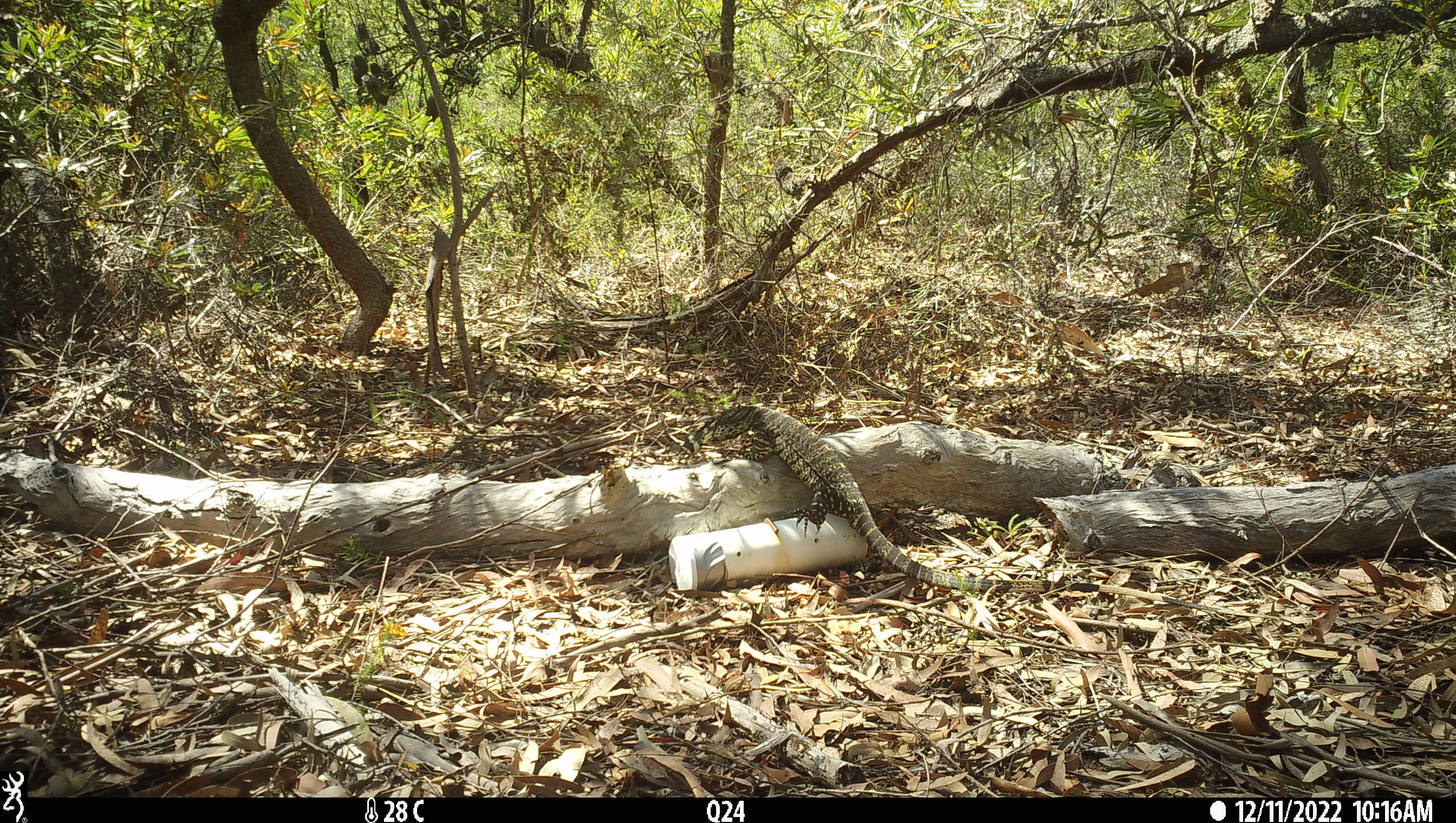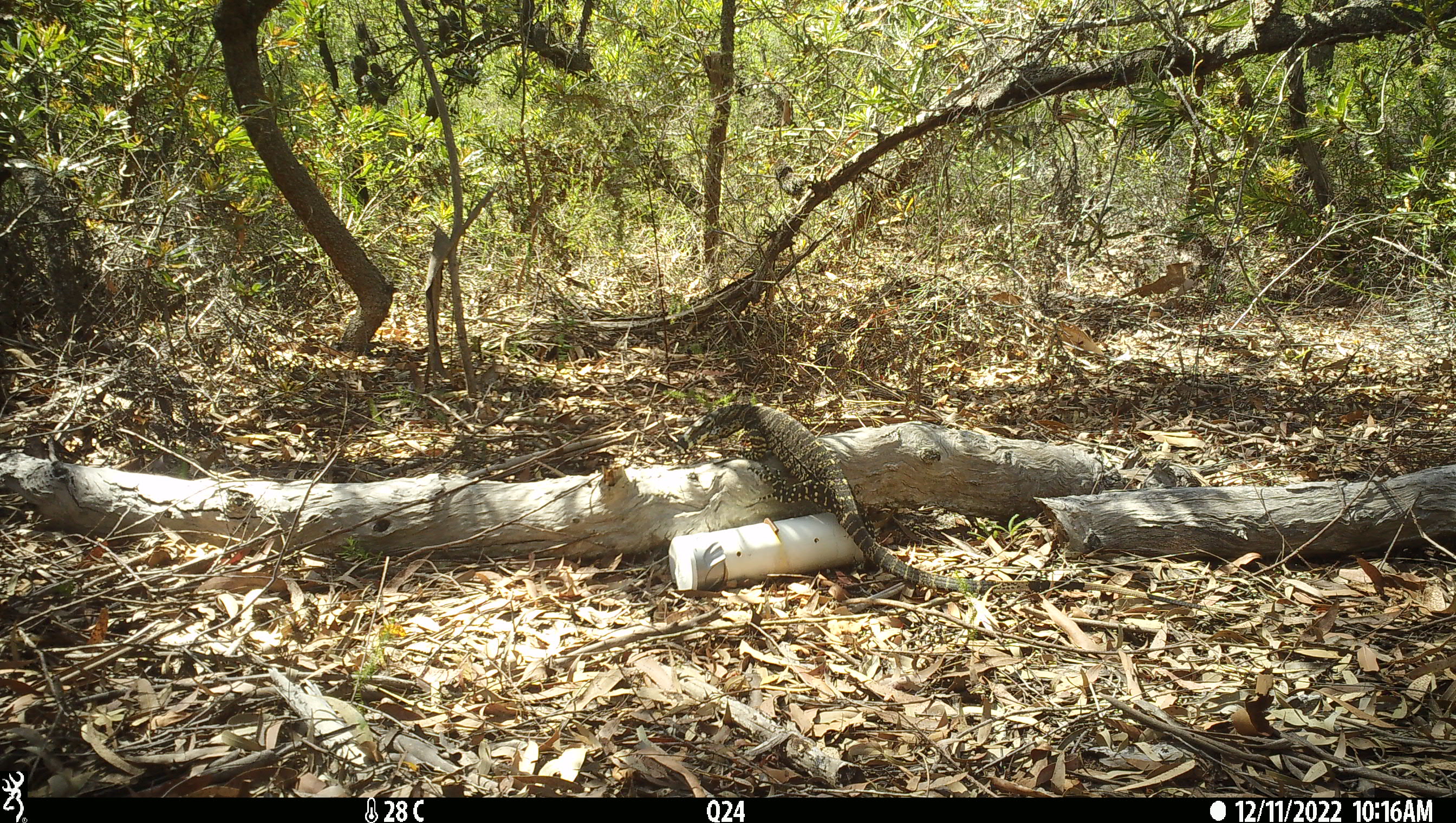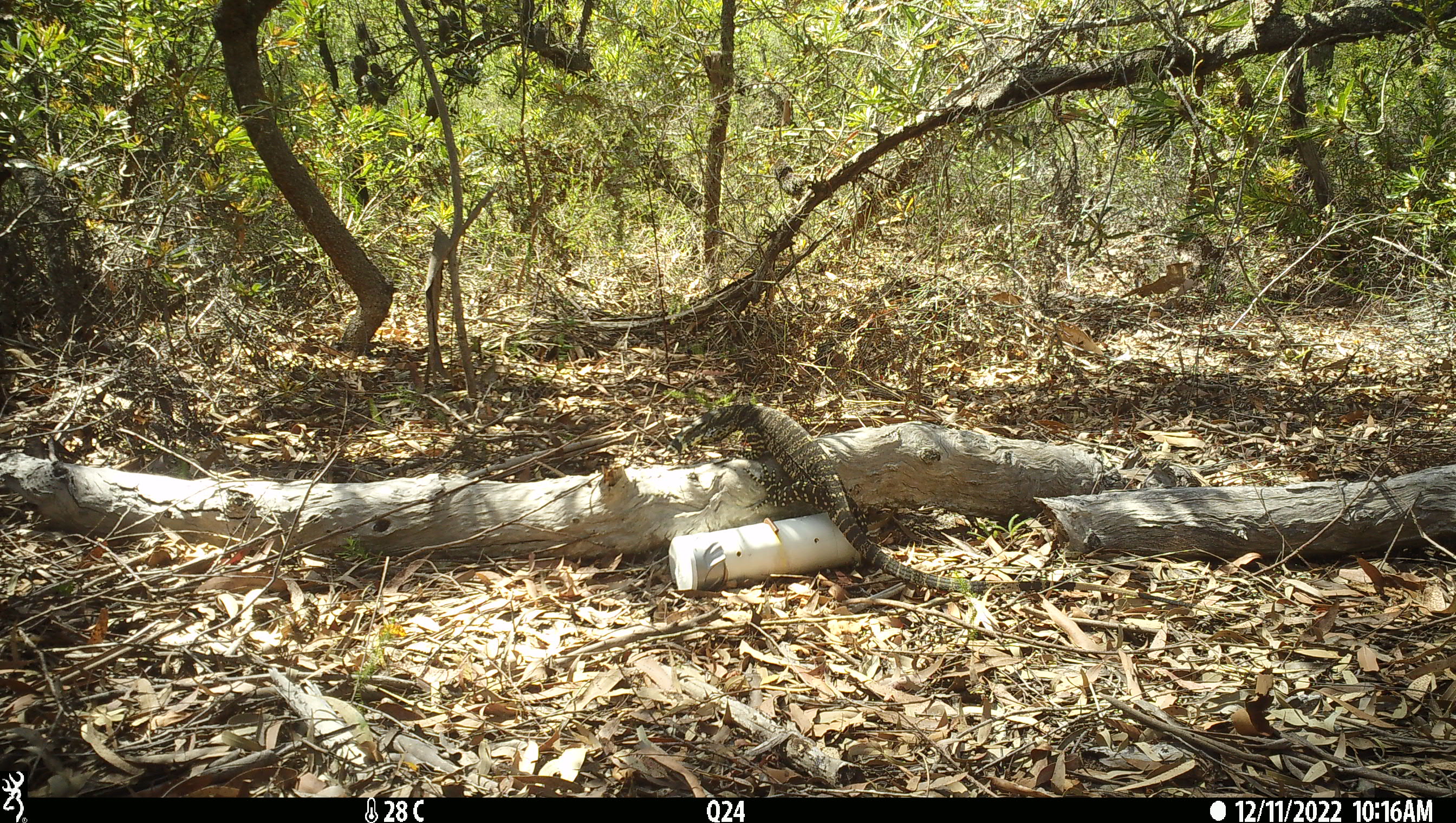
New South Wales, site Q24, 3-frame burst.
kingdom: Animalia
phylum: Chordata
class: Reptilia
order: Squamata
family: Varanidae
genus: Varanus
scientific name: Varanus varius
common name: lace monitor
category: goanna